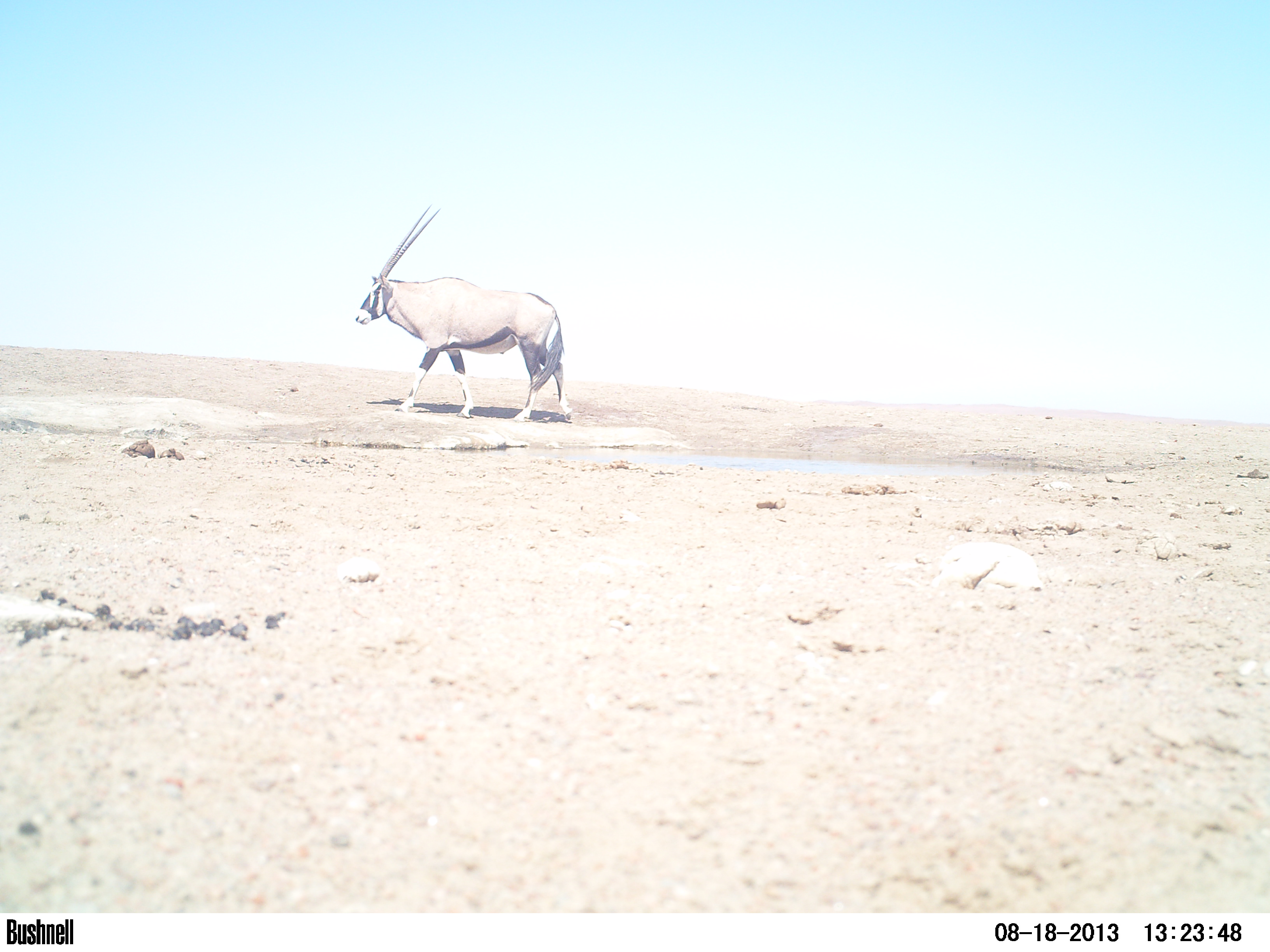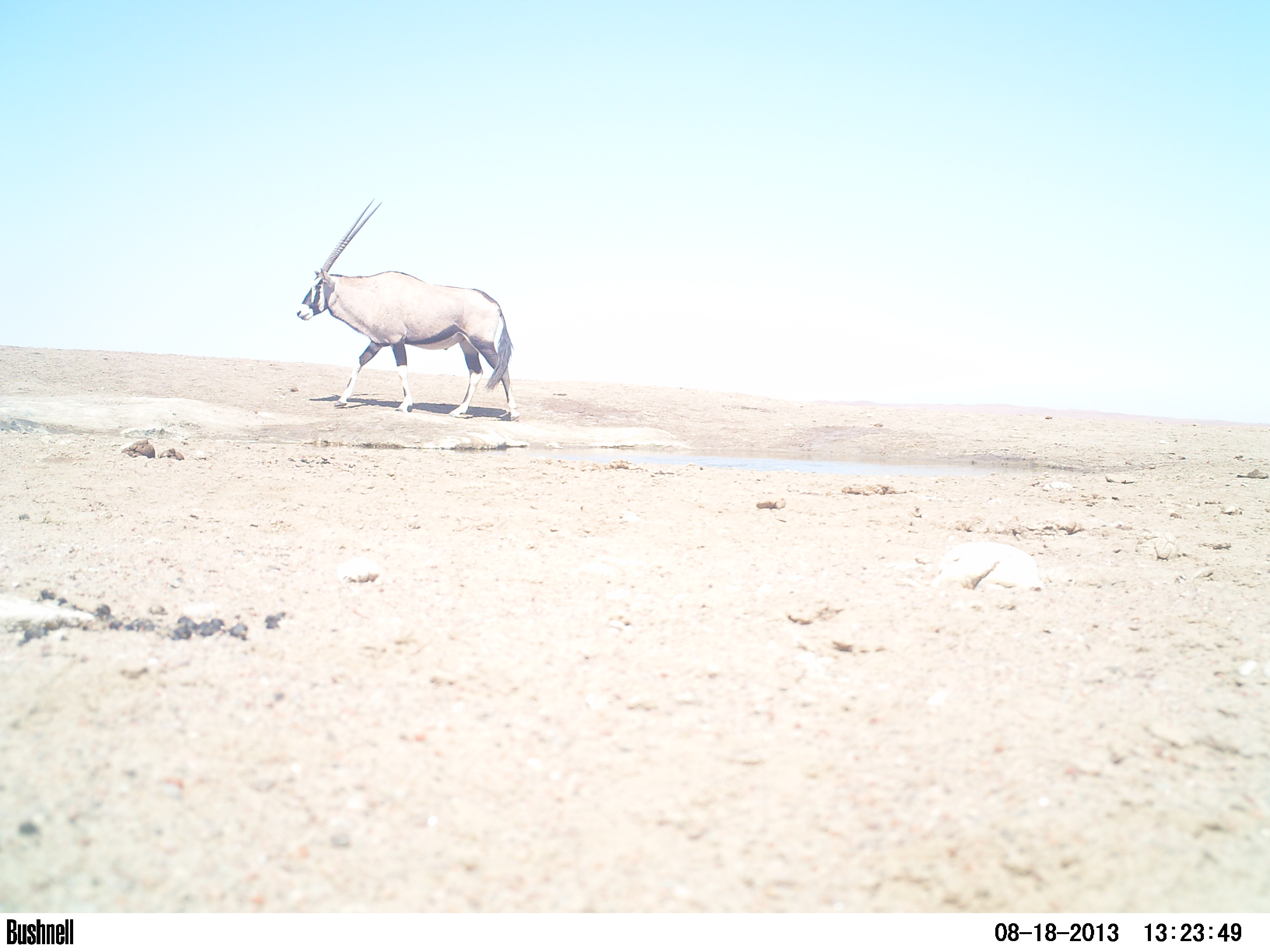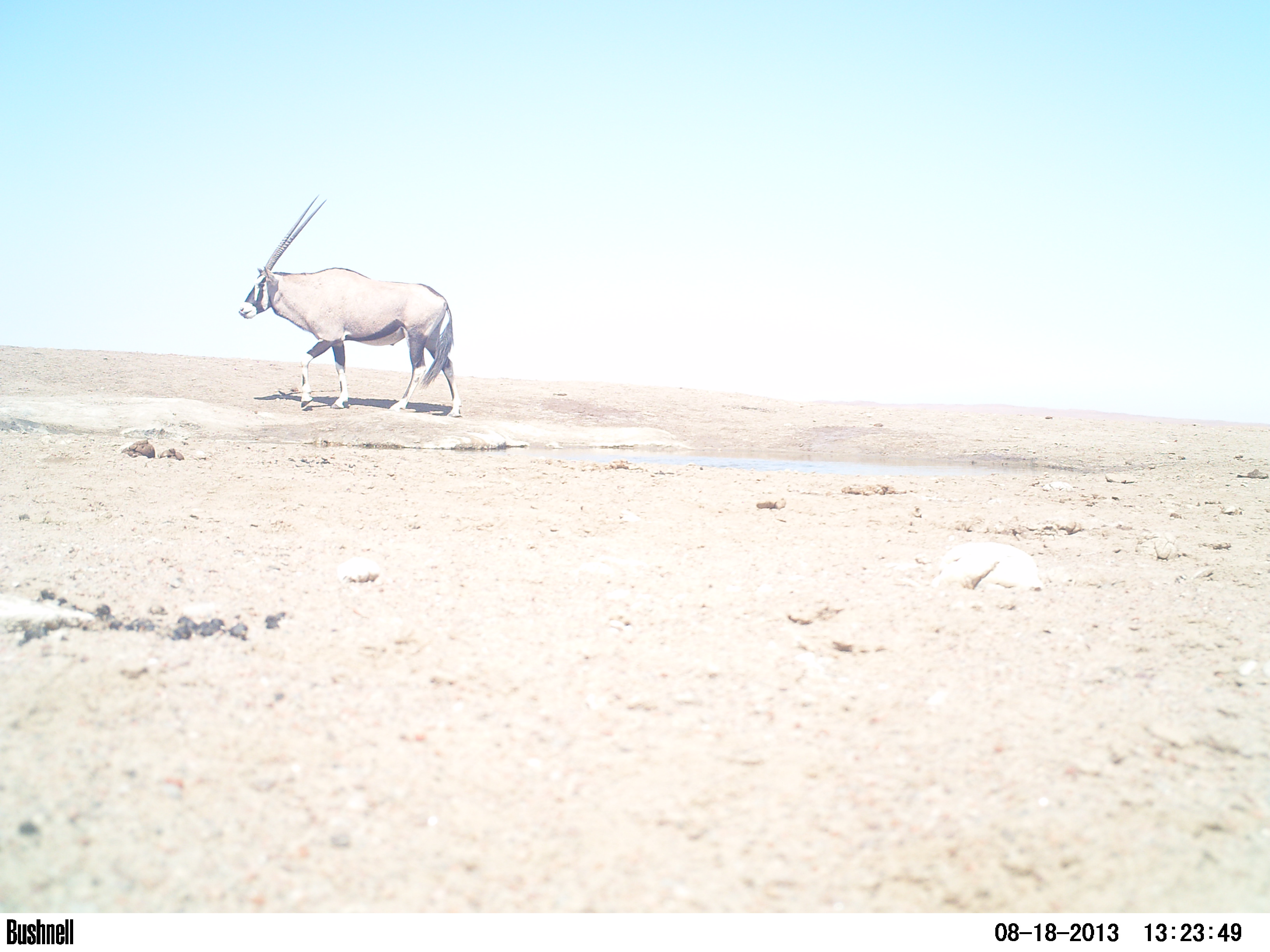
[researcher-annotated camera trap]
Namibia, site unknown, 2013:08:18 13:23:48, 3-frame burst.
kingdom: Animalia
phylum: Chordata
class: Mammalia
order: Artiodactyla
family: Bovidae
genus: Oryx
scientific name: Oryx gazella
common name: gemsbok